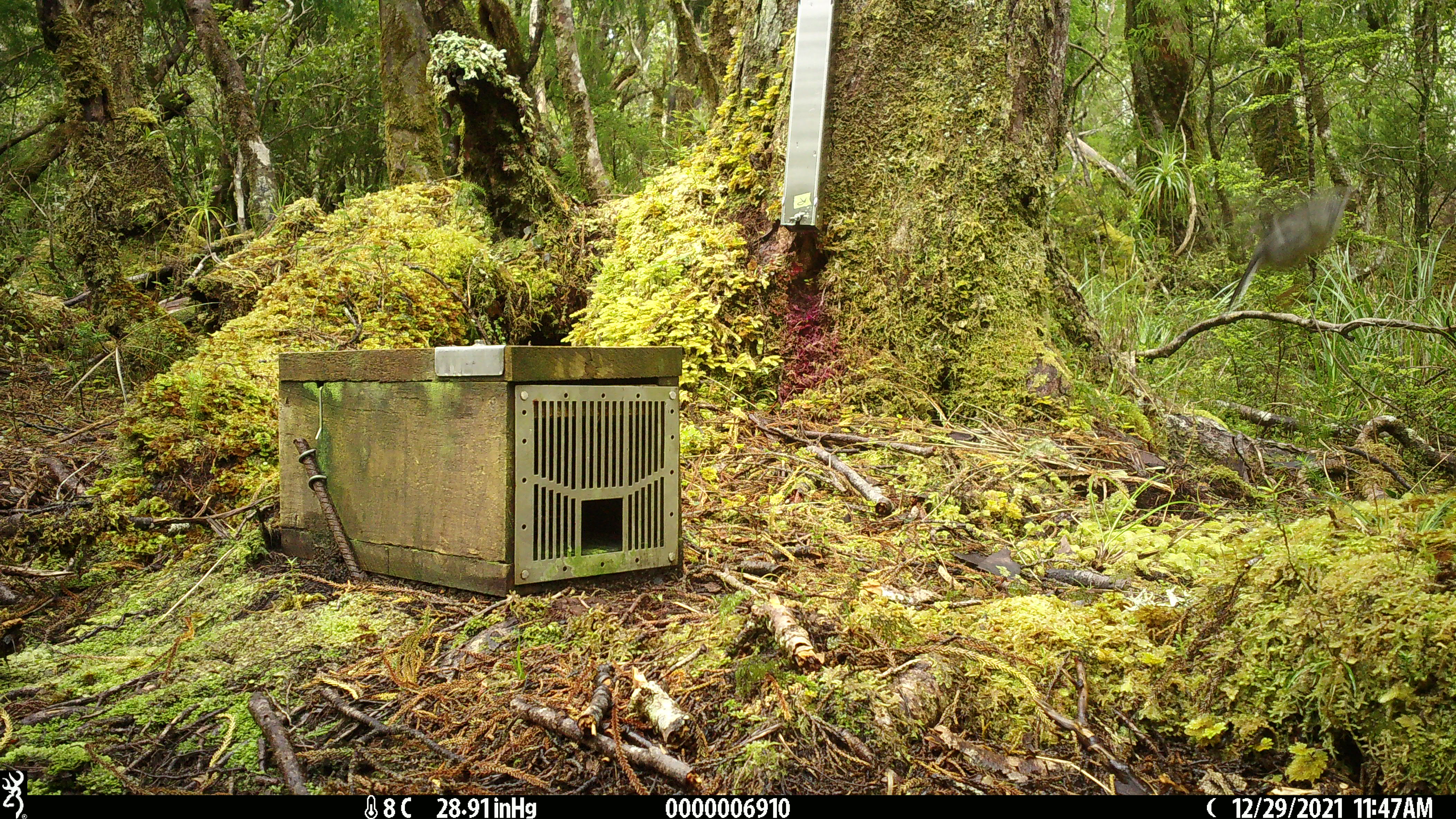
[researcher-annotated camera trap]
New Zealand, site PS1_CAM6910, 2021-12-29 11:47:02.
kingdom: Animalia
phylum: Chordata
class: Aves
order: Passeriformes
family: Petroicidae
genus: Petroica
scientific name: Petroica macrocephala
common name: tomtit